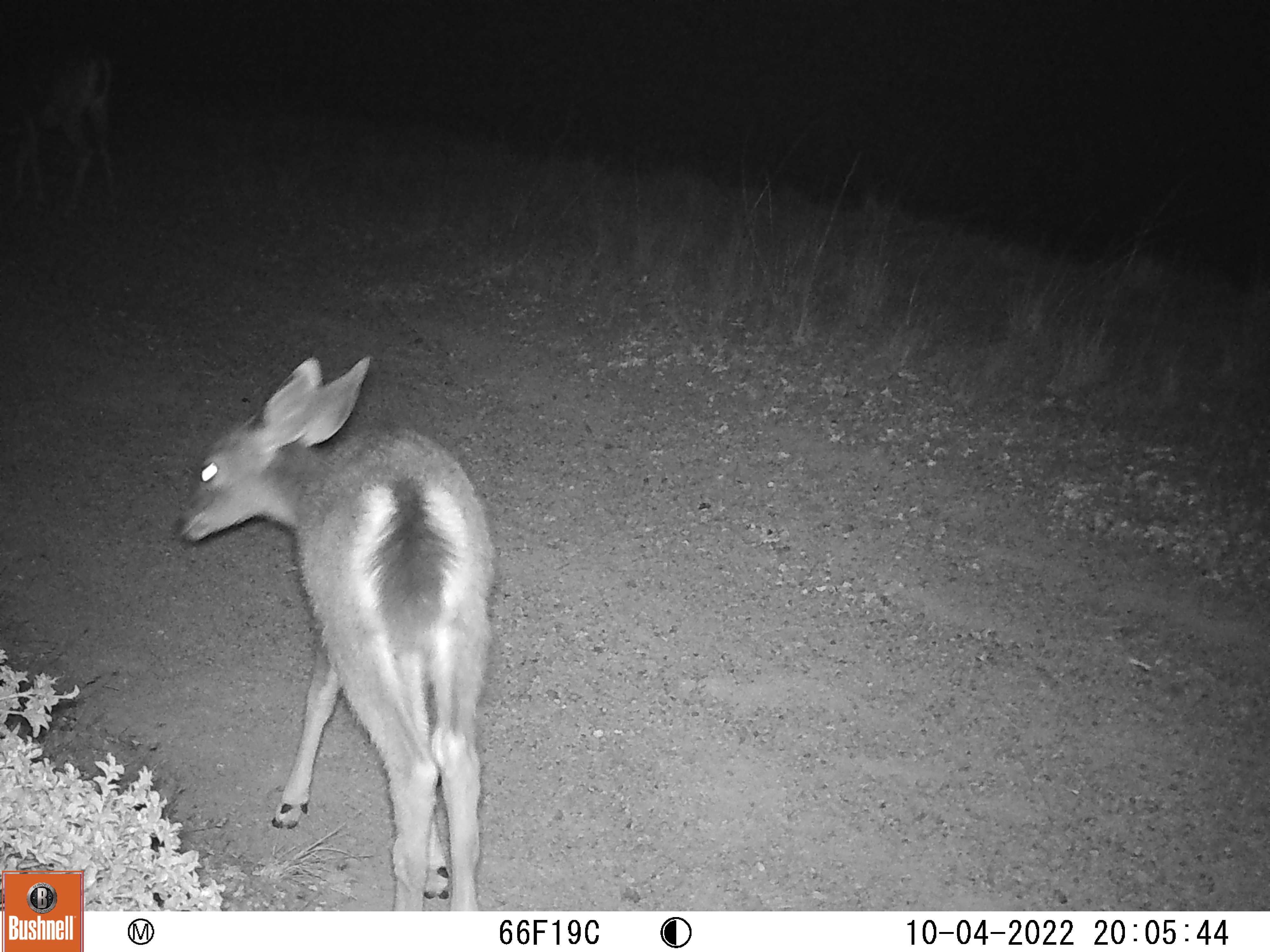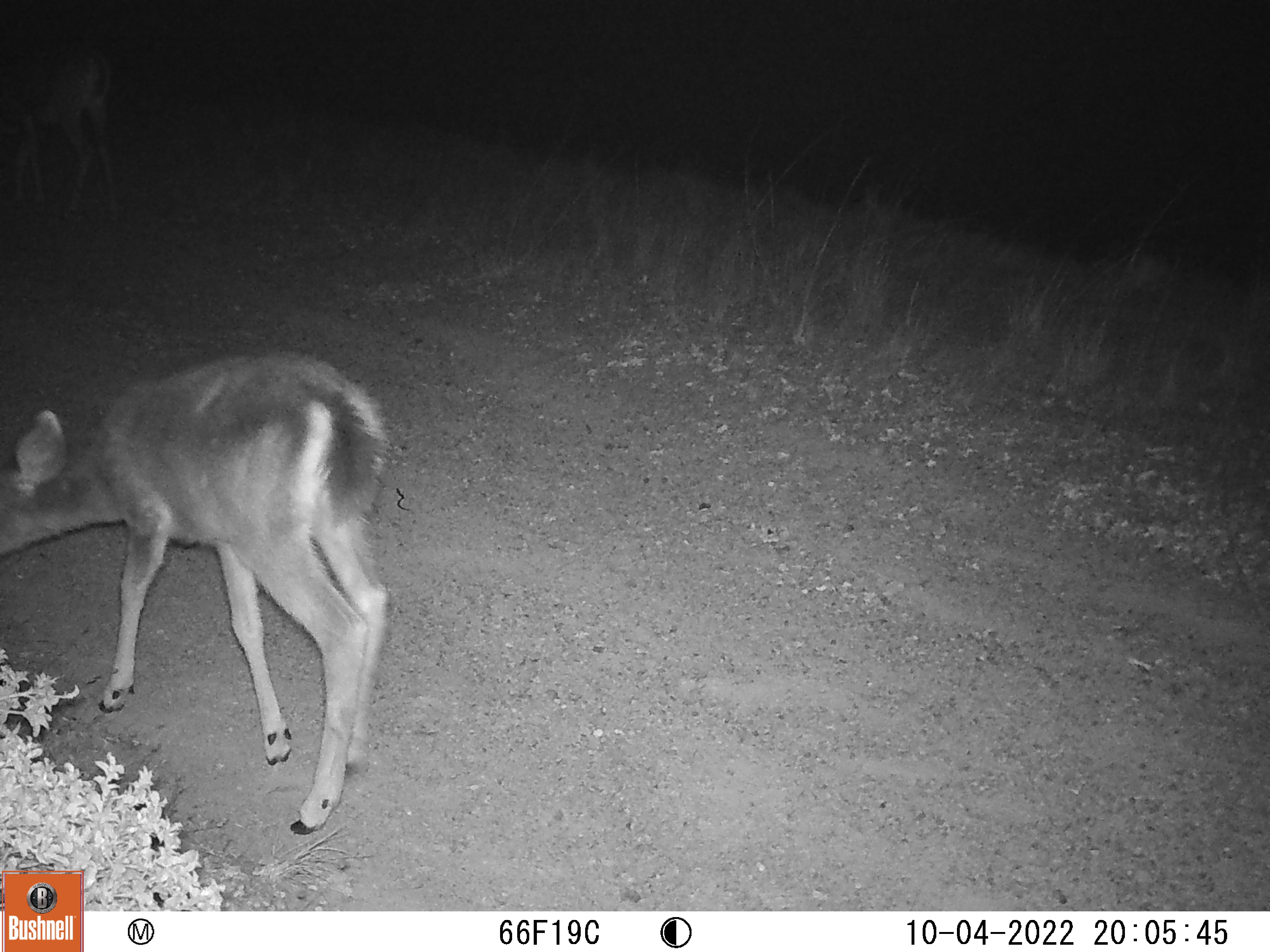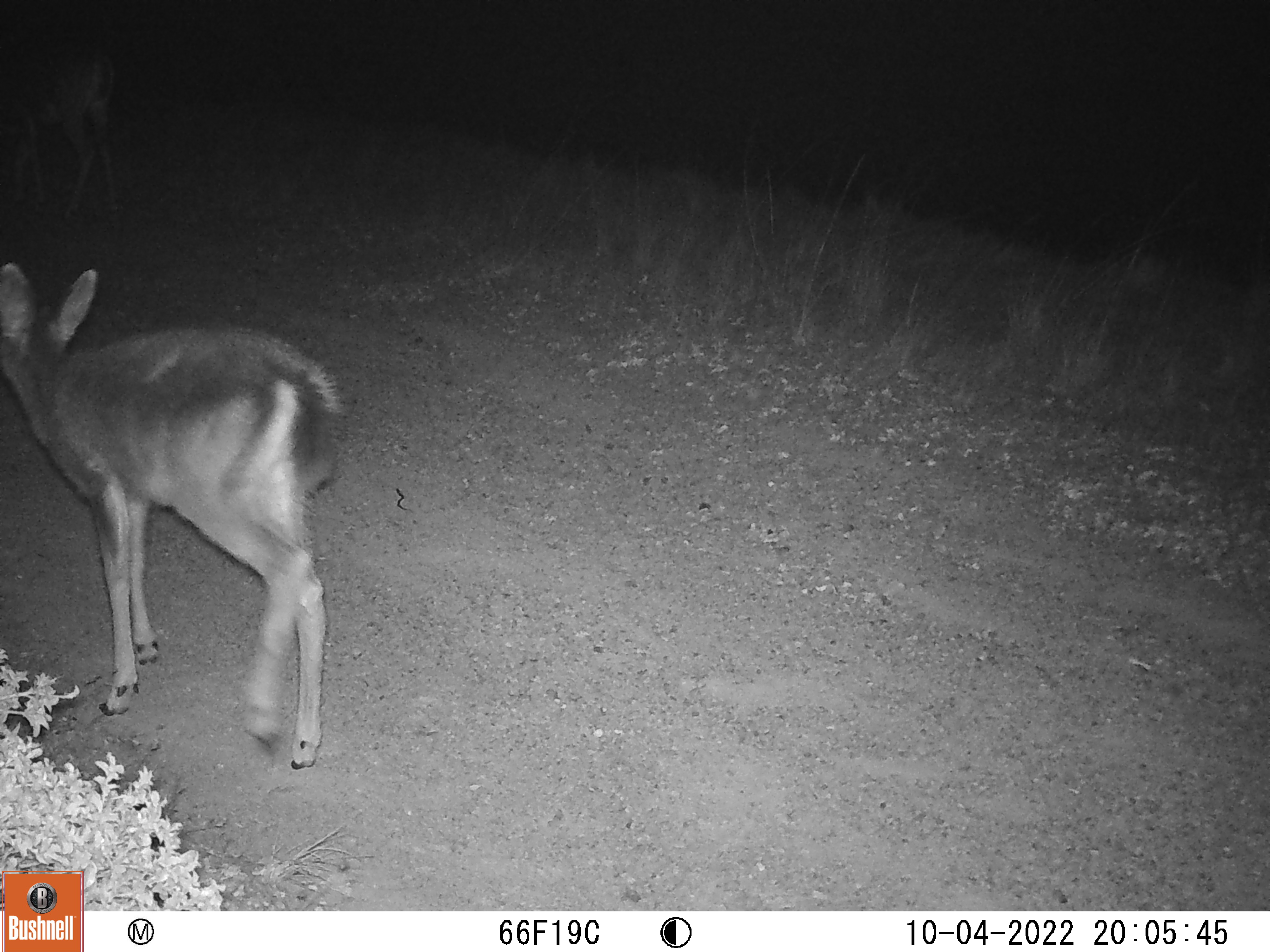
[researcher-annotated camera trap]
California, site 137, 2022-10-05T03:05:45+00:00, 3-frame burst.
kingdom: Animalia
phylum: Chordata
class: Mammalia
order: Artiodactyla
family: Cervidae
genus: Odocoileus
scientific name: Odocoileus hemionus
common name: mule deer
Mule deer (Odocoileus hemionus).